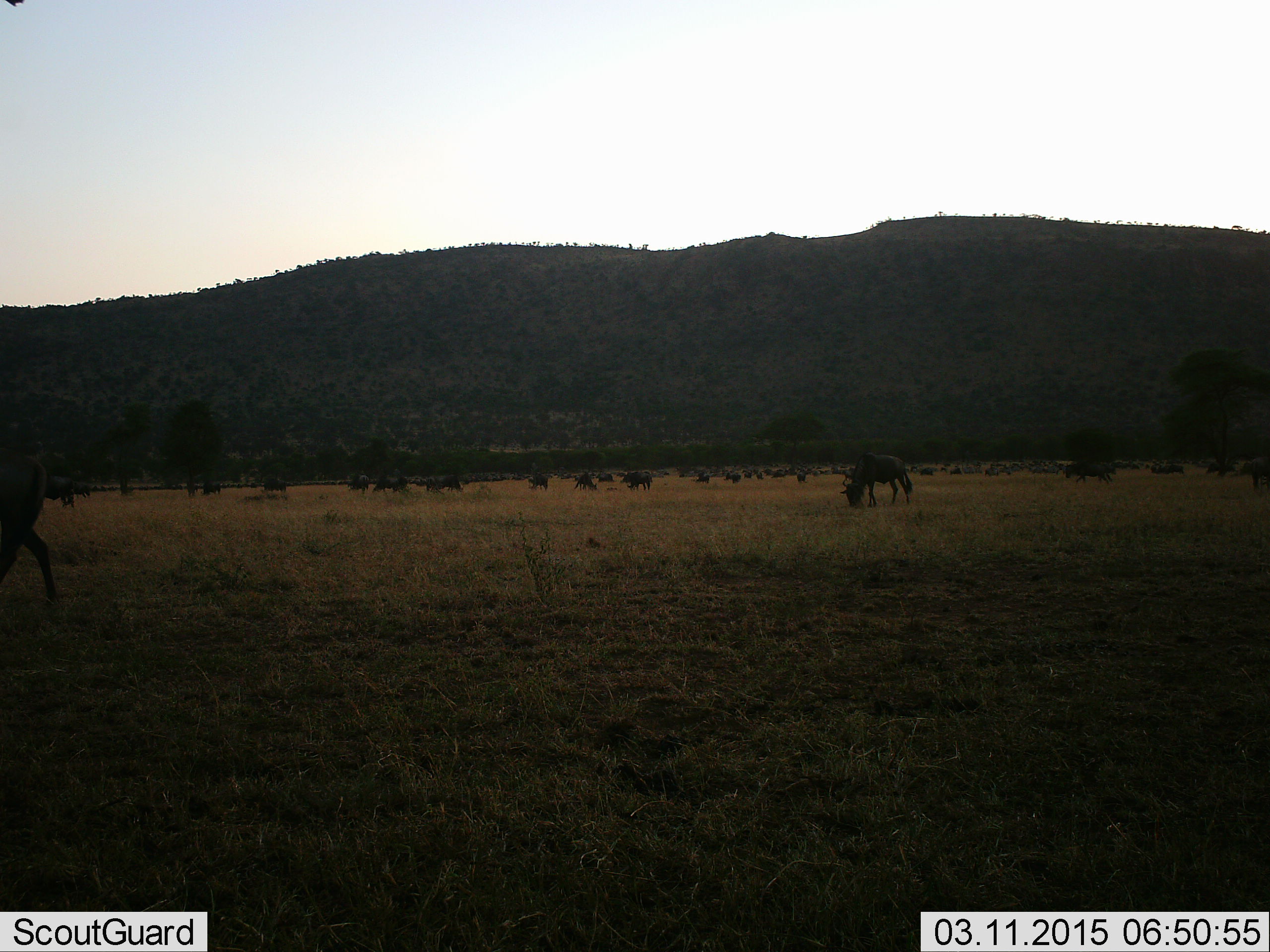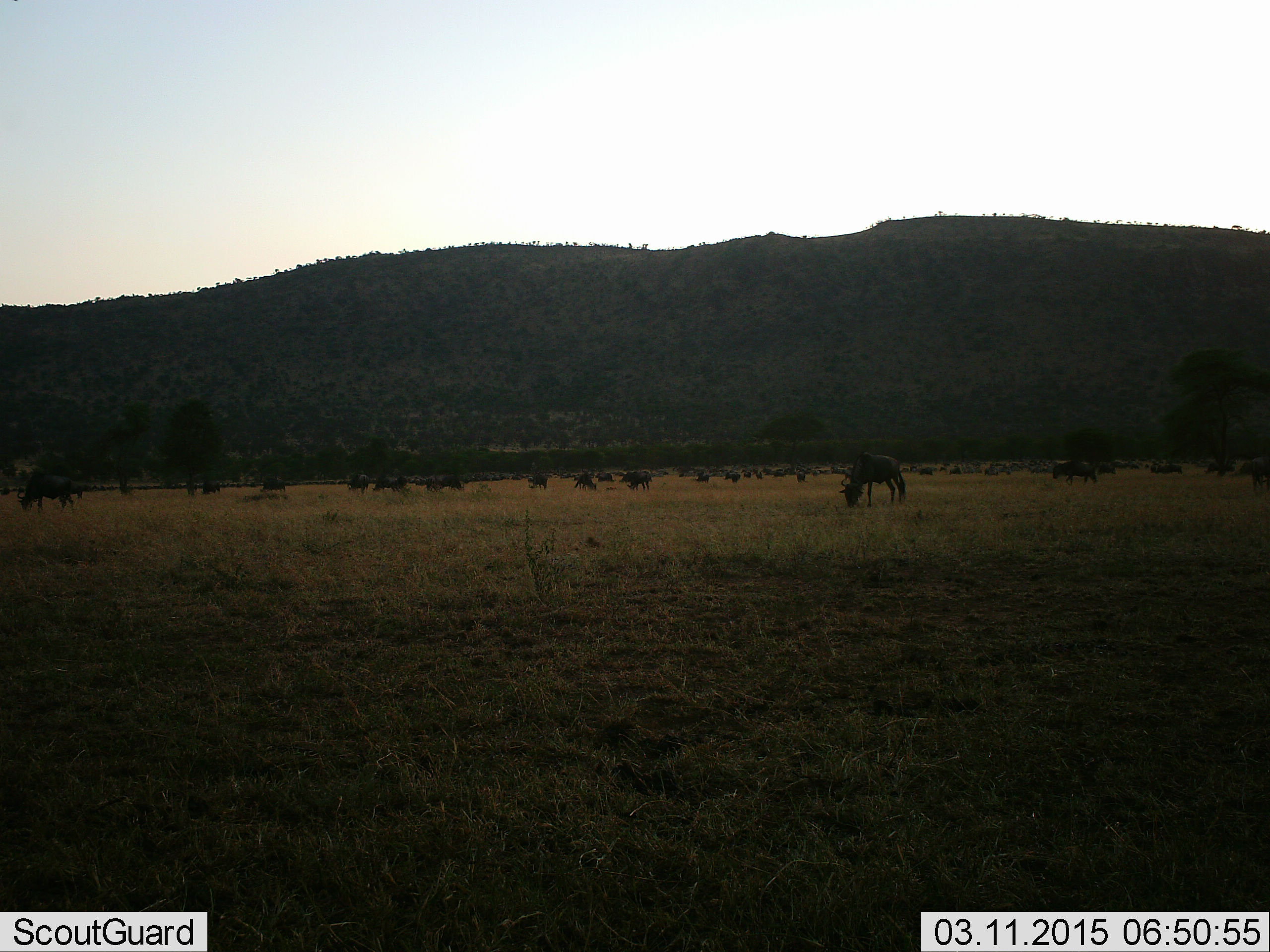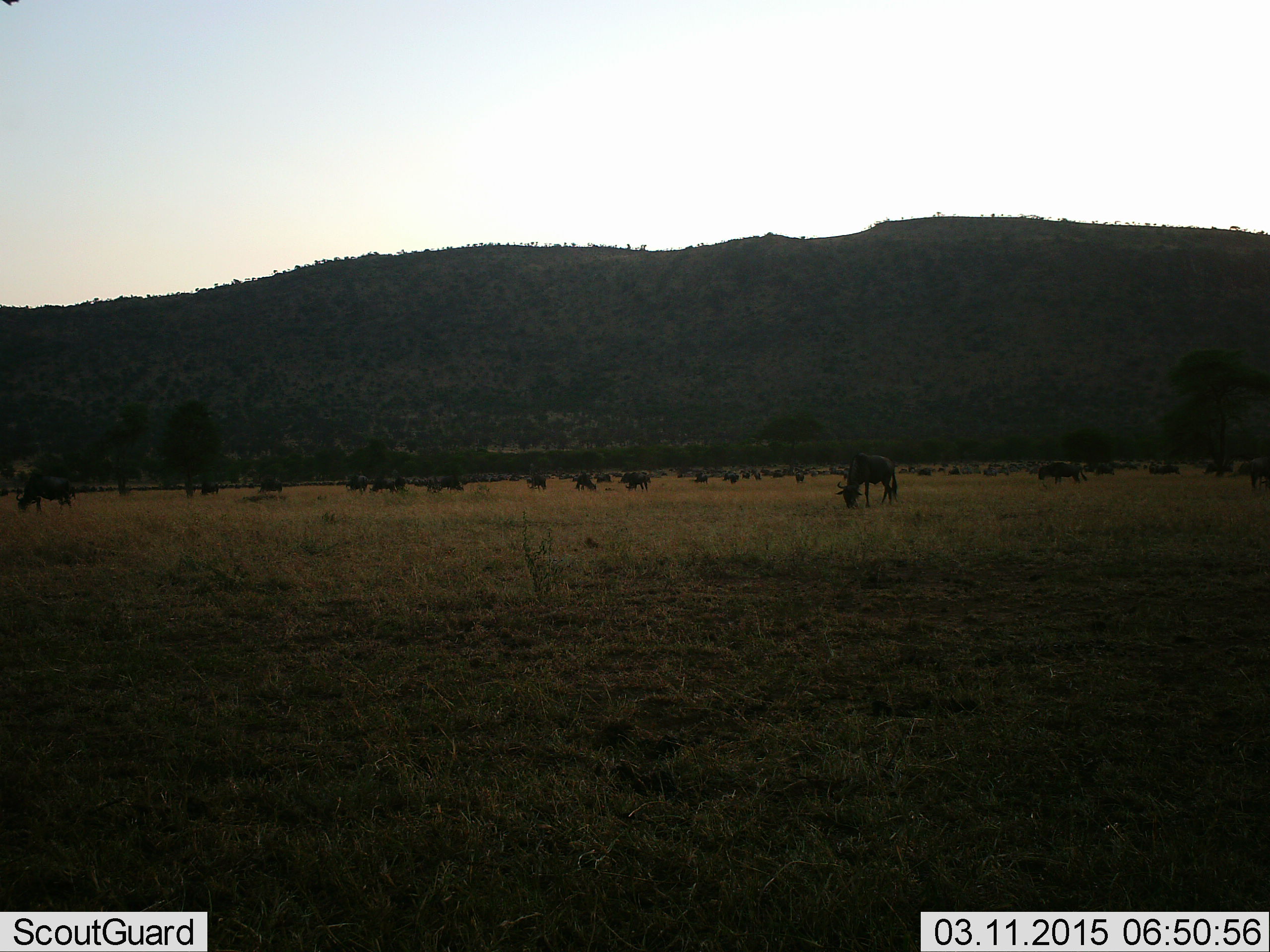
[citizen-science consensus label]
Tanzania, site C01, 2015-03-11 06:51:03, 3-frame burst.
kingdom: Animalia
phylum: Chordata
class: Mammalia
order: Artiodactyla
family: Bovidae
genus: Connochaetes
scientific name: Connochaetes taurinus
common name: blue wildebeest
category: wildebeest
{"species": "wildebeest (blue wildebeest) (Connochaetes taurinus)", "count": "11-50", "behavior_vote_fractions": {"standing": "40%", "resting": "0%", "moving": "40%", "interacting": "0%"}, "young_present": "0%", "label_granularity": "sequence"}